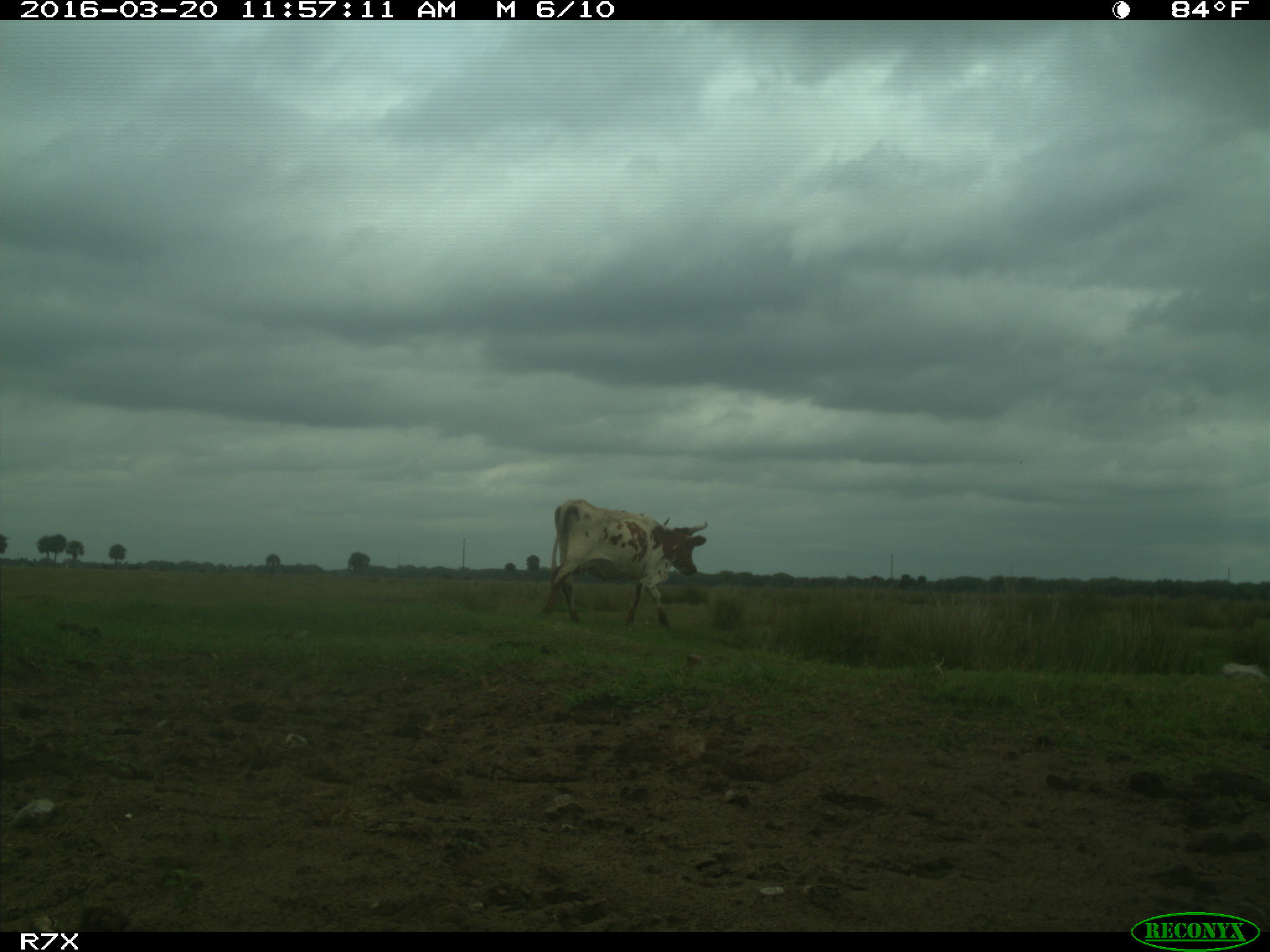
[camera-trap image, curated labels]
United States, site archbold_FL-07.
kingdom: Animalia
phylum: Chordata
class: Mammalia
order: Artiodactyla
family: Bovidae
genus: Bos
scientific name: Bos taurus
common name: domestic cow